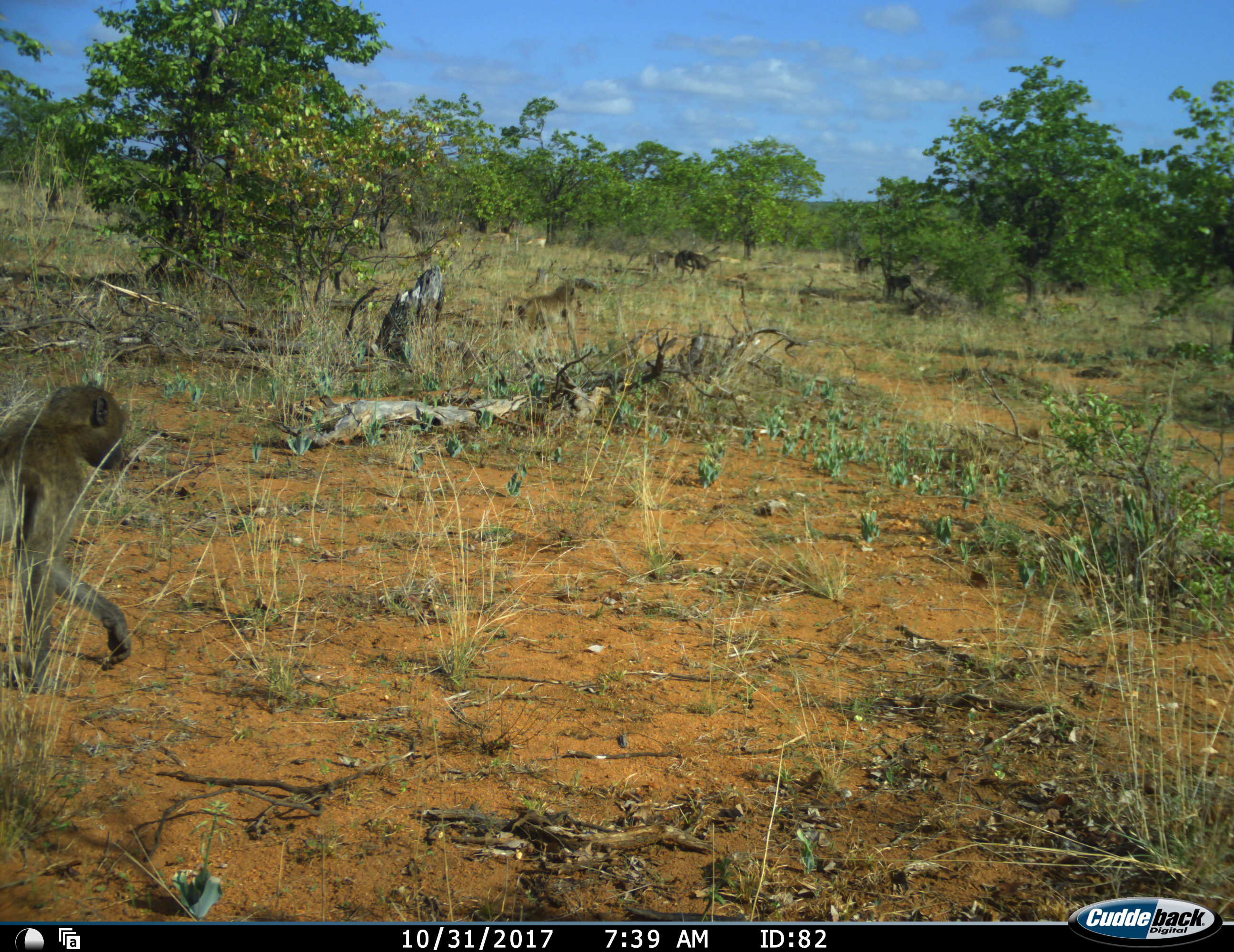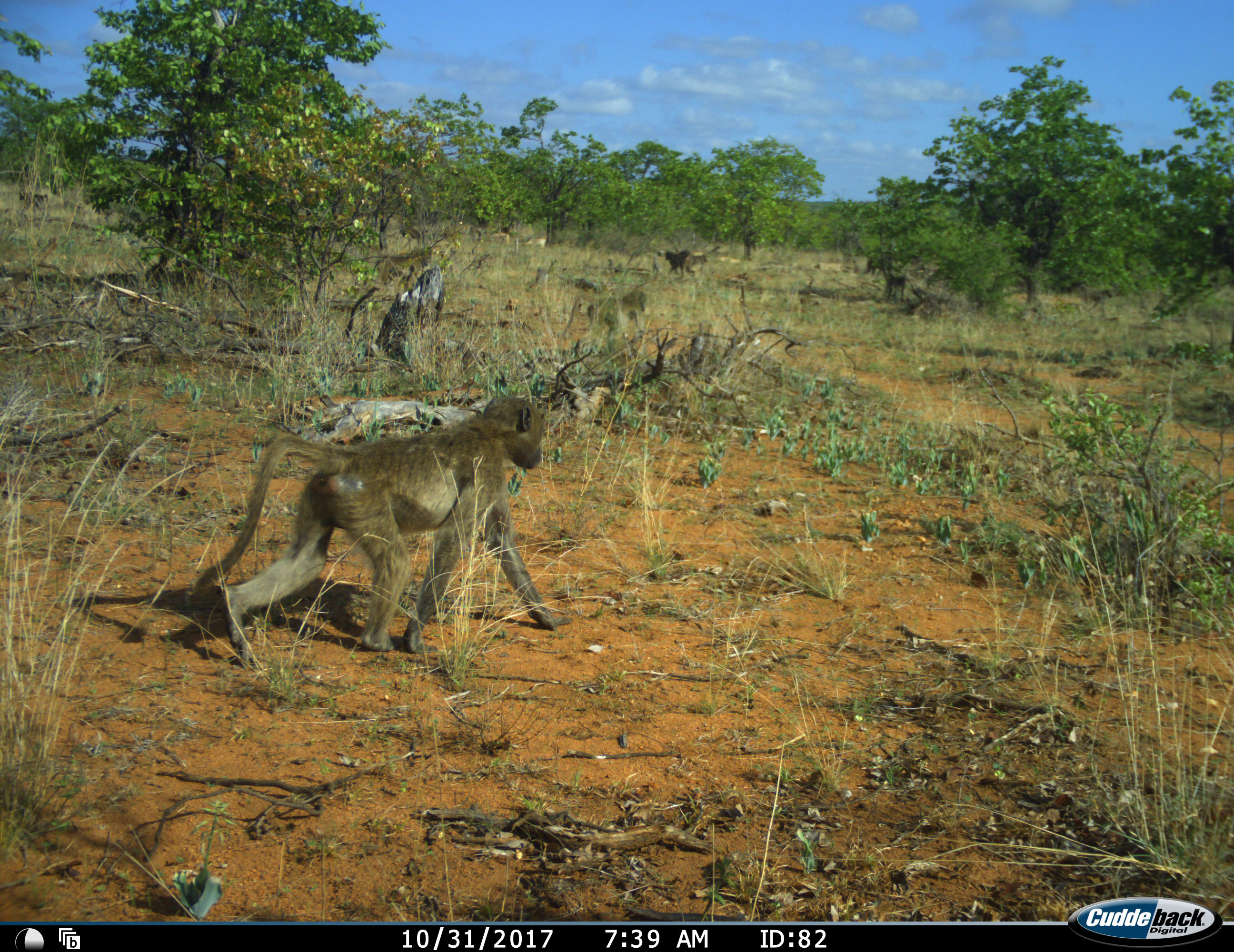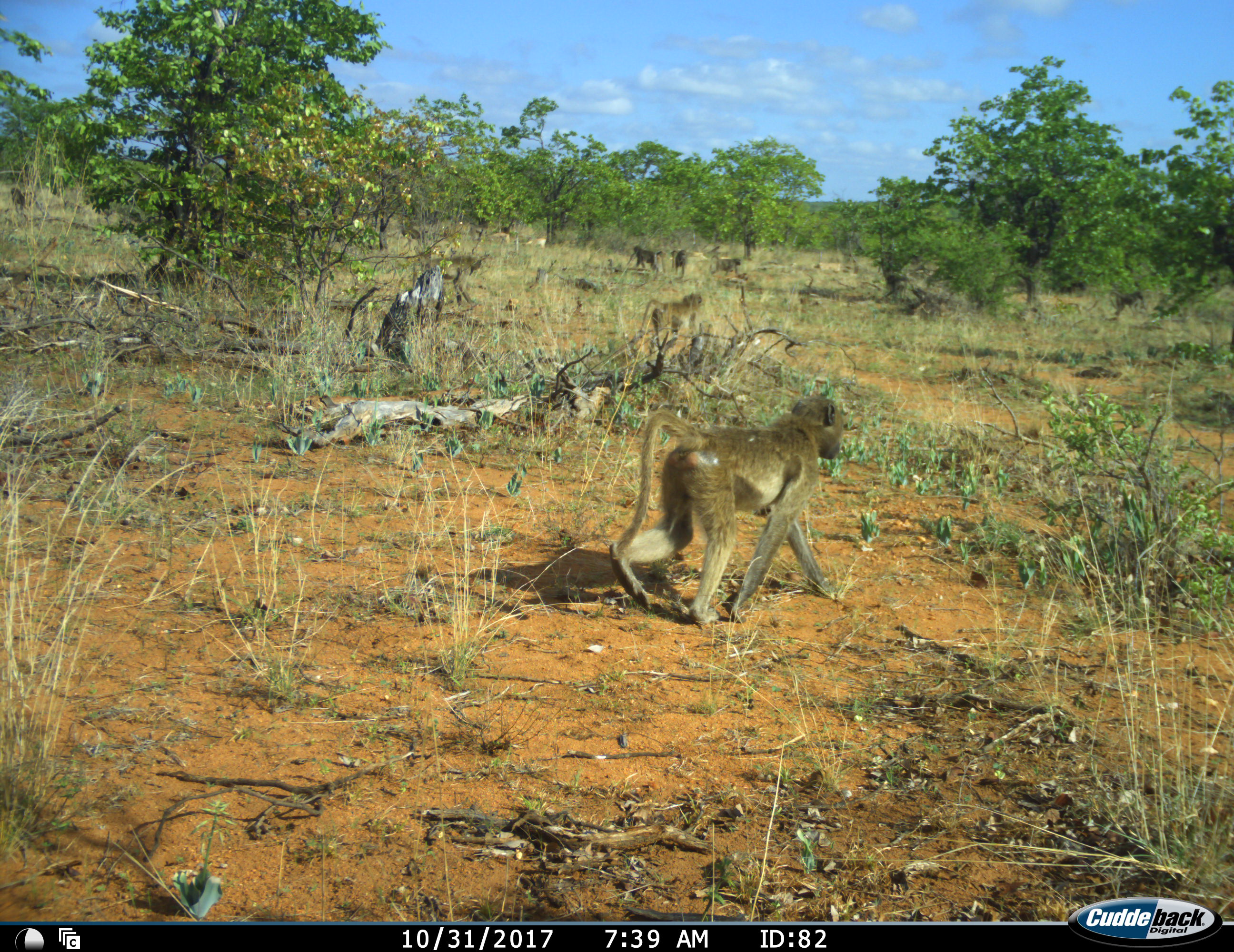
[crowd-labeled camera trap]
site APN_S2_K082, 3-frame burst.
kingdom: Animalia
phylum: Chordata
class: Mammalia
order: Primates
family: Cercopithecidae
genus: Papio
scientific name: Papio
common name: baboon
Baboon (Papio), count 11-50. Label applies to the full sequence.